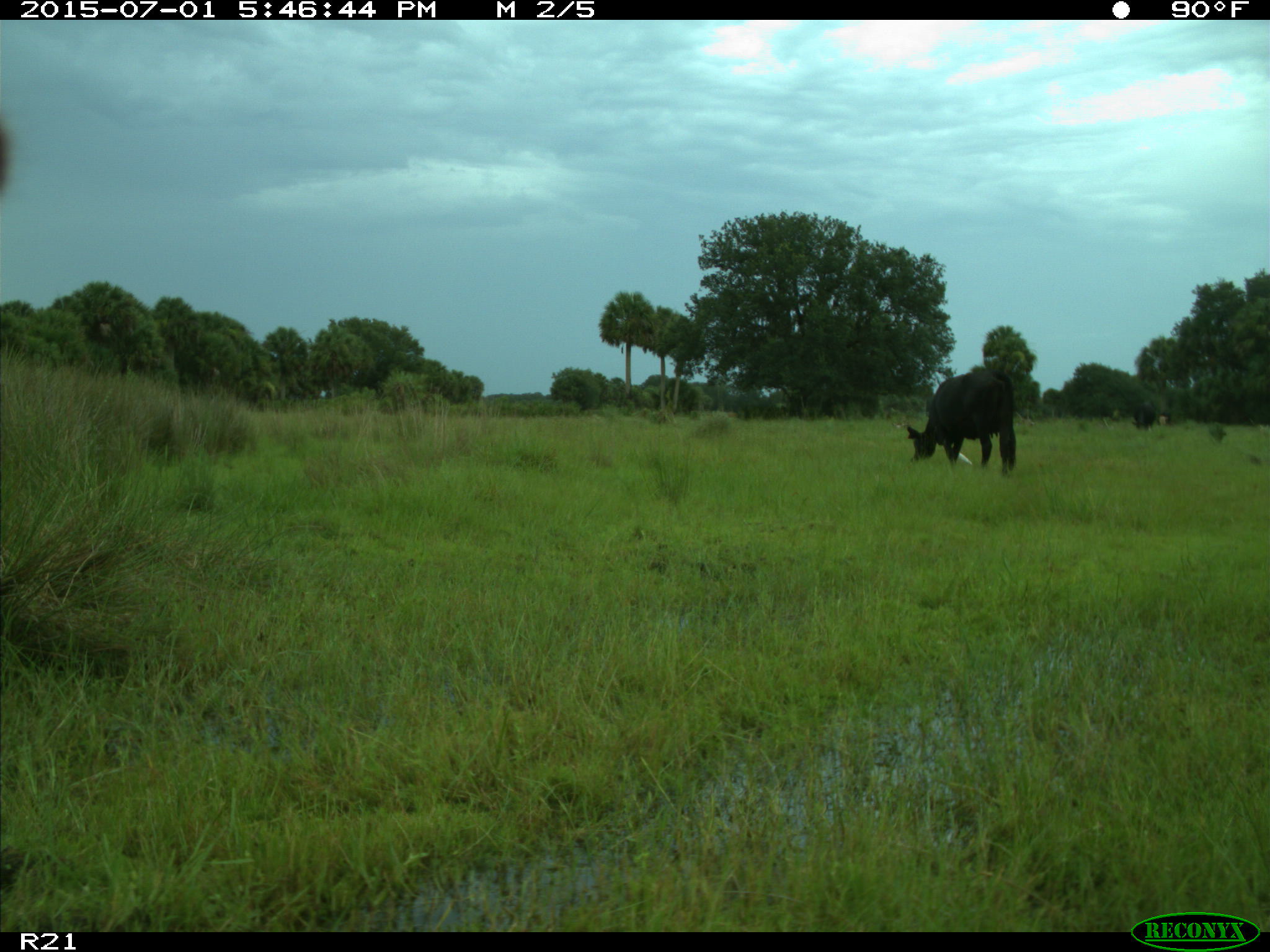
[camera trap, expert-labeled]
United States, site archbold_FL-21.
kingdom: Animalia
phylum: Chordata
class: Mammalia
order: Artiodactyla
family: Bovidae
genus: Bos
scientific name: Bos taurus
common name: domestic cow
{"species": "Bos taurus (domestic cow)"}